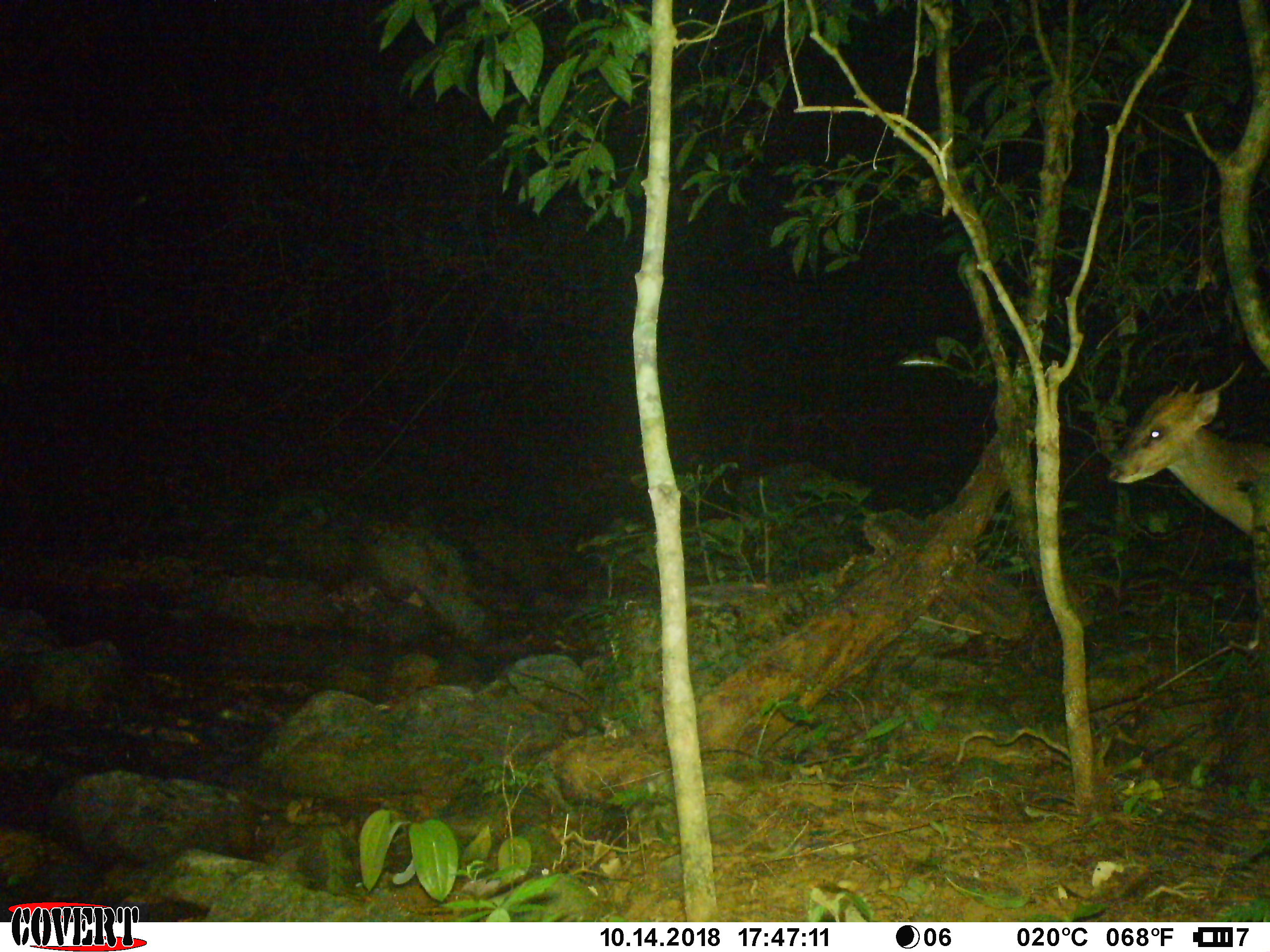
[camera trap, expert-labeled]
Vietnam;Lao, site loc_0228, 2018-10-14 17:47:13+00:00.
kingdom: Animalia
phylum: Chordata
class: Mammalia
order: Artiodactyla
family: Cervidae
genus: Muntiacus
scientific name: Muntiacus vuquangensis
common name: large-antlered muntjac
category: large antlered muntjac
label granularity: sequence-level